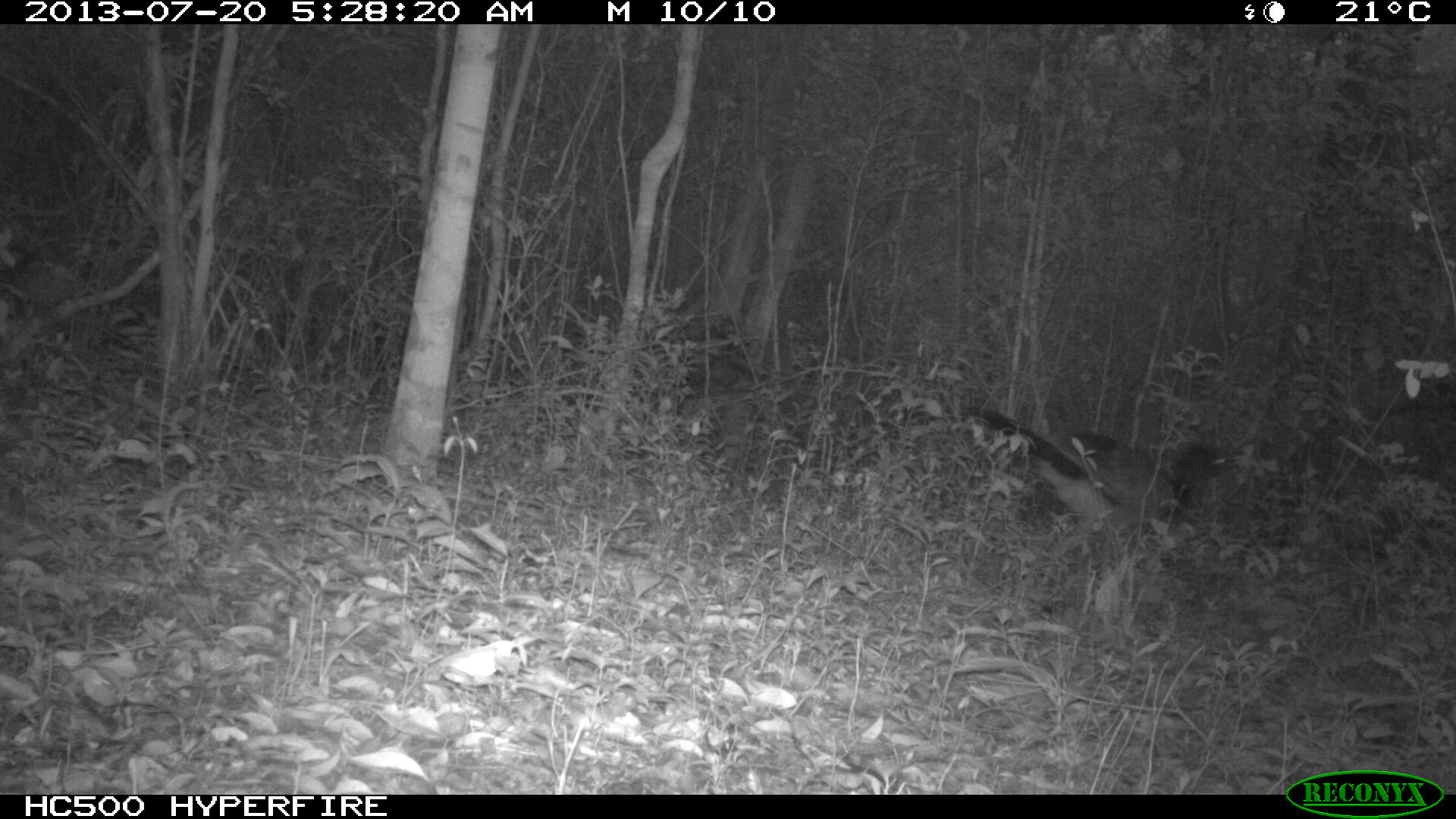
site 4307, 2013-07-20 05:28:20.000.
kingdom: Animalia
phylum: Chordata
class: Aves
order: Galliformes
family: Cracidae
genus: Crax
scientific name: Crax rubra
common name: great curassow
Crax rubra (great curassow), count 1, sex female.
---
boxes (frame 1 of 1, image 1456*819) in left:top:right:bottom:
crax rubra: 955:401:1220:557